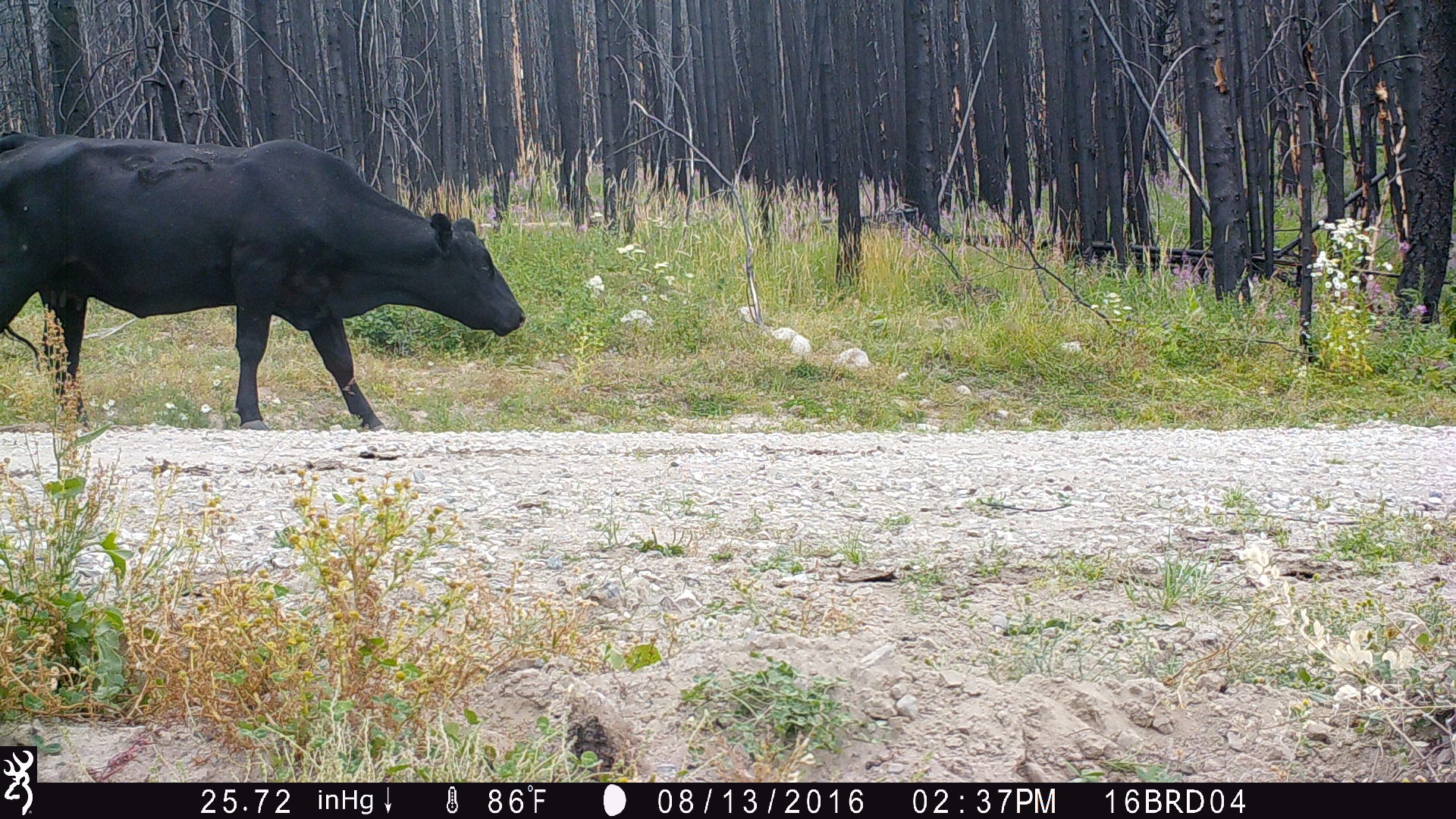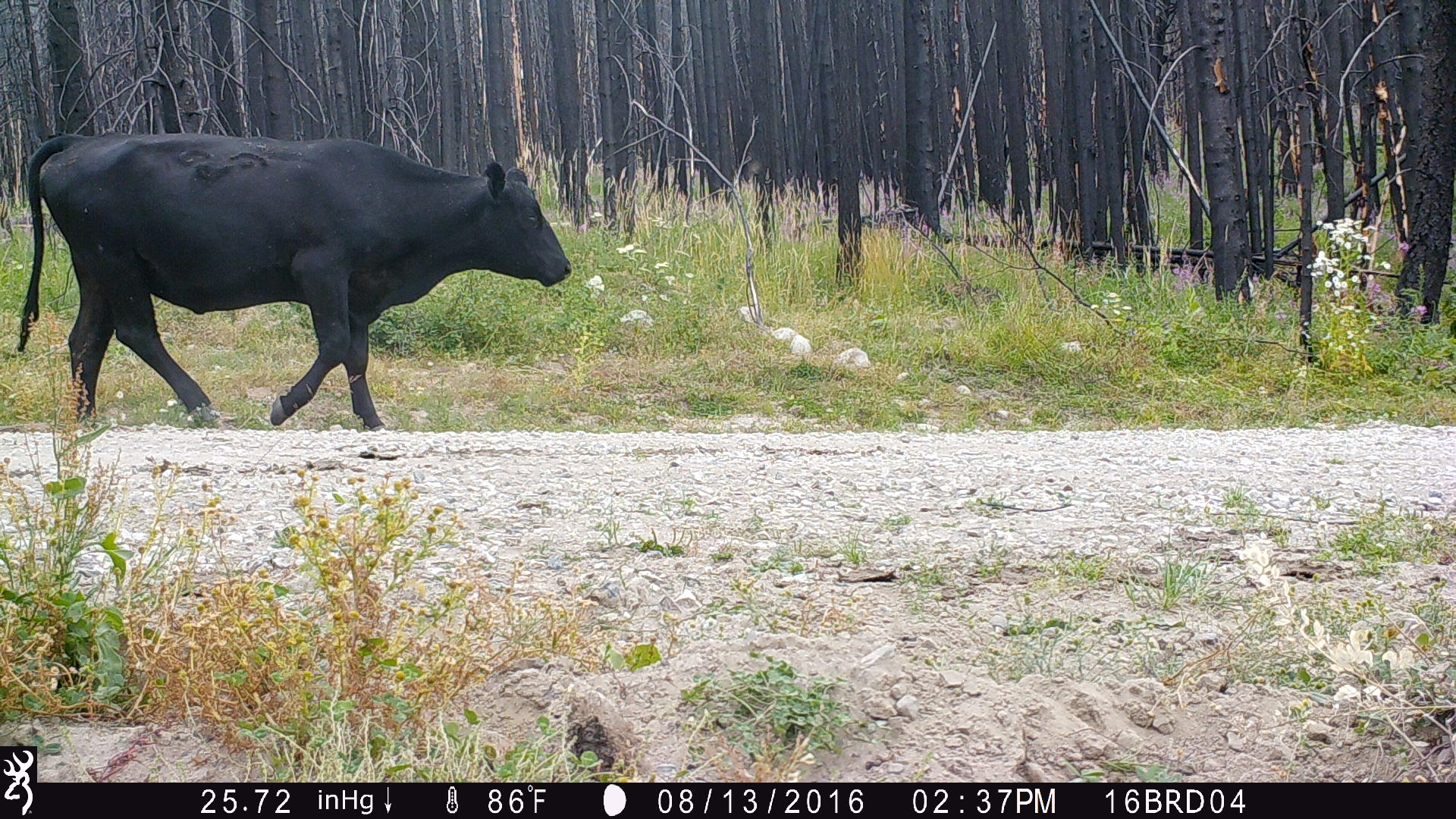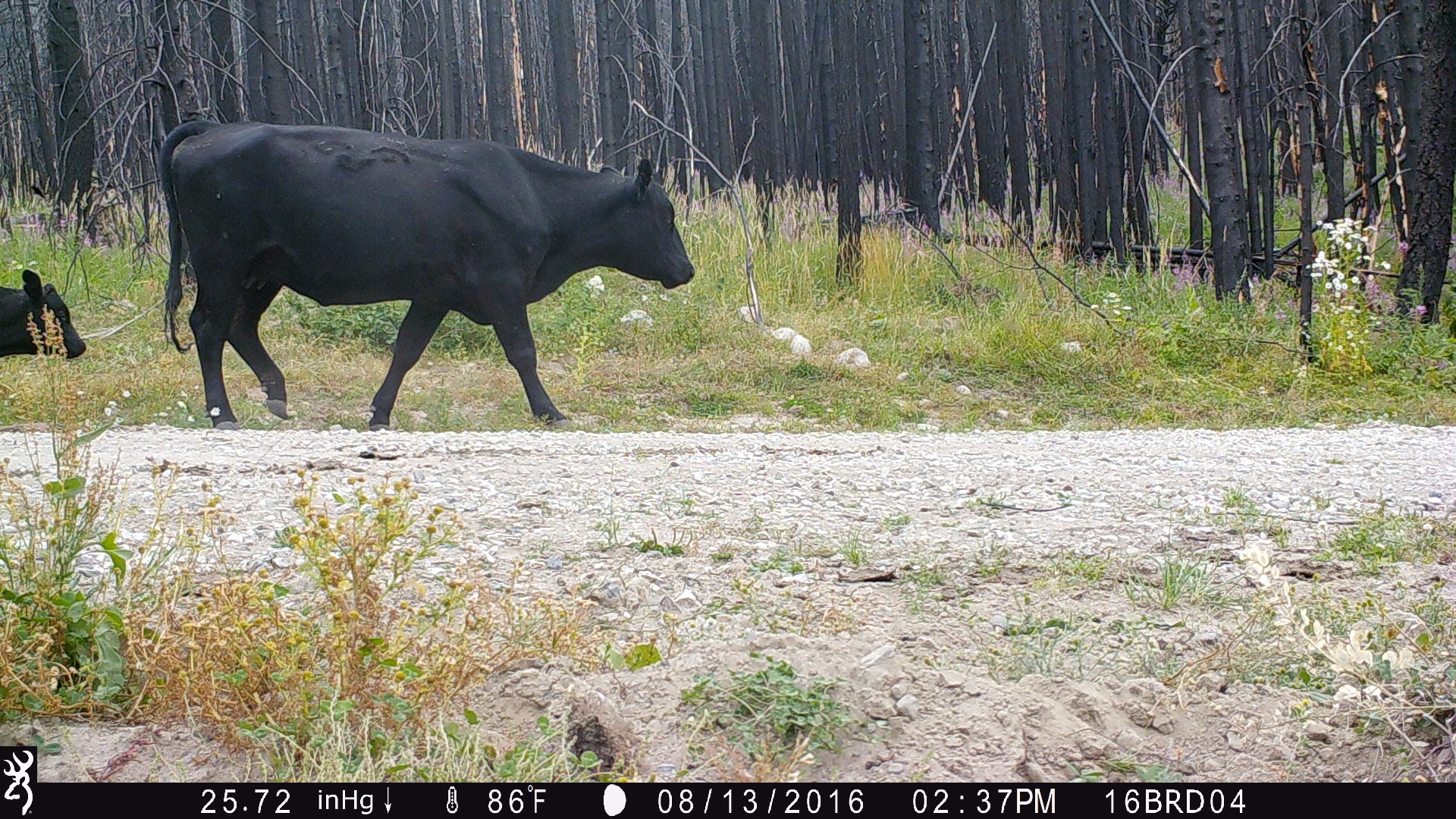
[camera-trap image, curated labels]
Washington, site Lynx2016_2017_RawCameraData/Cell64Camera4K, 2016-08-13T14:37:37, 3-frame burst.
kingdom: Animalia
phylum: Chordata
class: Mammalia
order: Artiodactyla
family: Bovidae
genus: Bos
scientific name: Bos taurus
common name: domestic cattle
Domestic cattle (Bos taurus). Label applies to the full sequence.